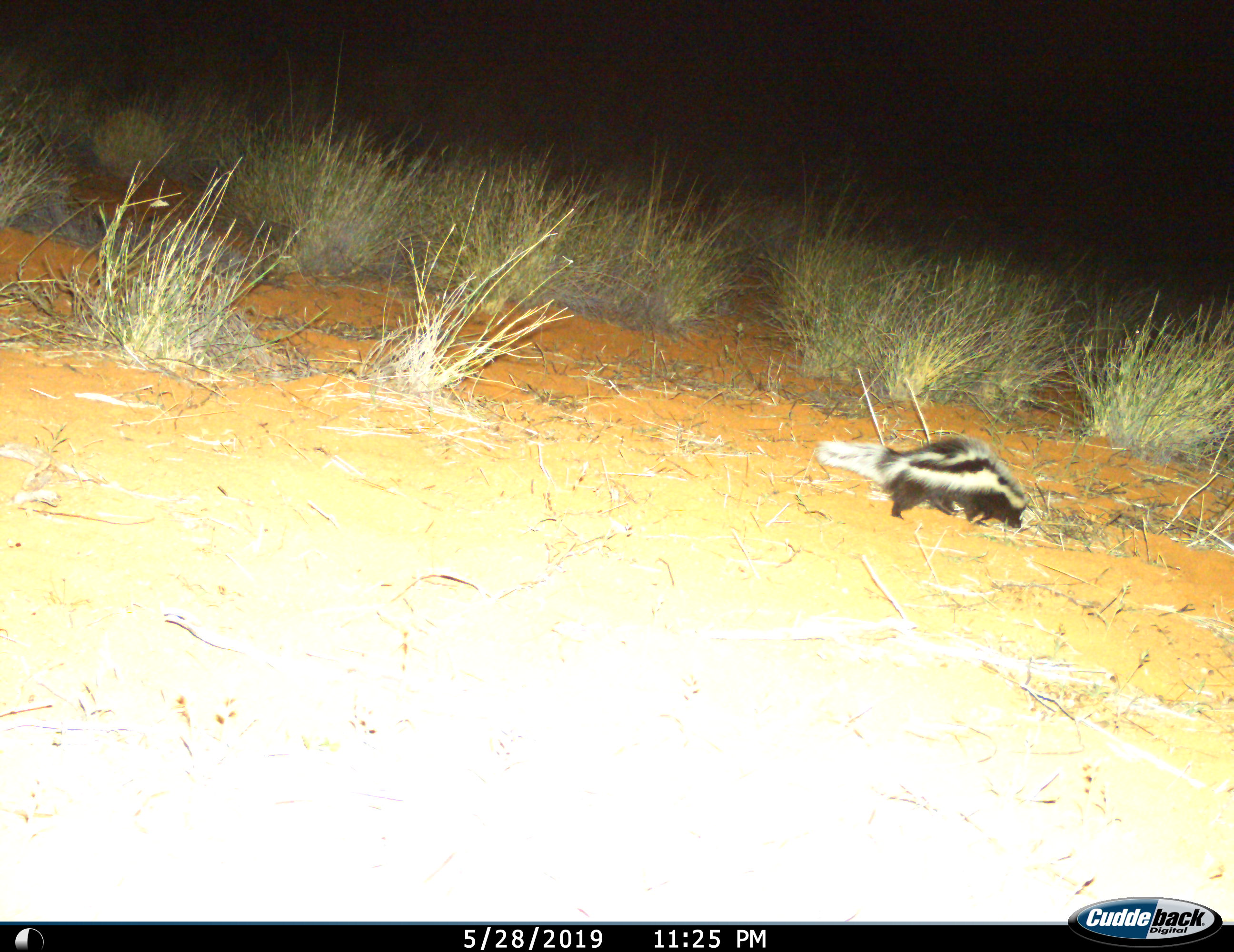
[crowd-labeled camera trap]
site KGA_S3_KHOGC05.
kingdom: Animalia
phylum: Chordata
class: Mammalia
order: Carnivora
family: Mustelidae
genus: Ictonyx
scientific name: Ictonyx striatus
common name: zorilla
Zorilla (Ictonyx striatus), count 1. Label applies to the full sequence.